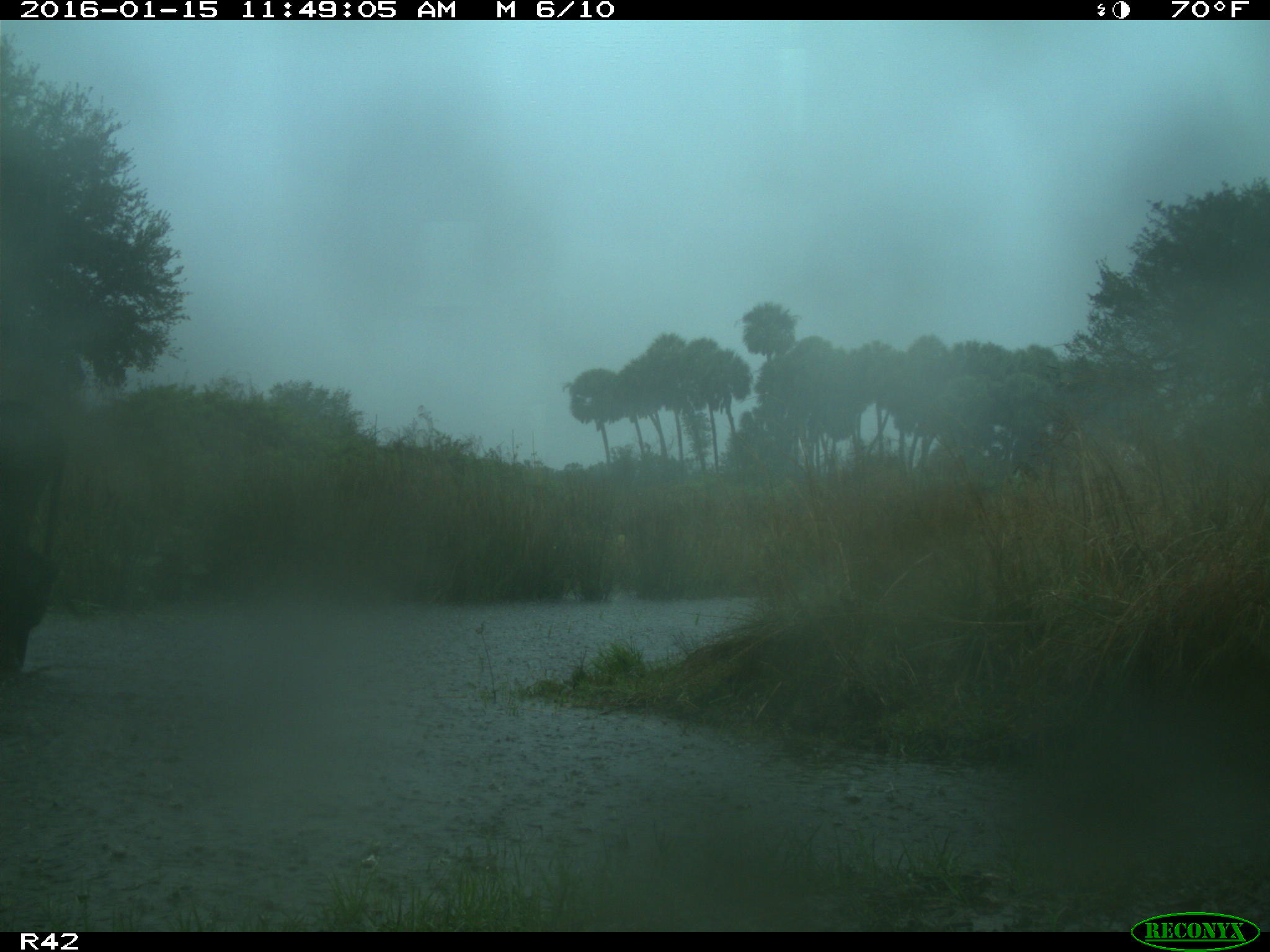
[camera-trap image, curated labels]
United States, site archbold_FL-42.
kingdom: Animalia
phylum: Chordata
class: Mammalia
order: Artiodactyla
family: Bovidae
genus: Bos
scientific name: Bos taurus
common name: domestic cow